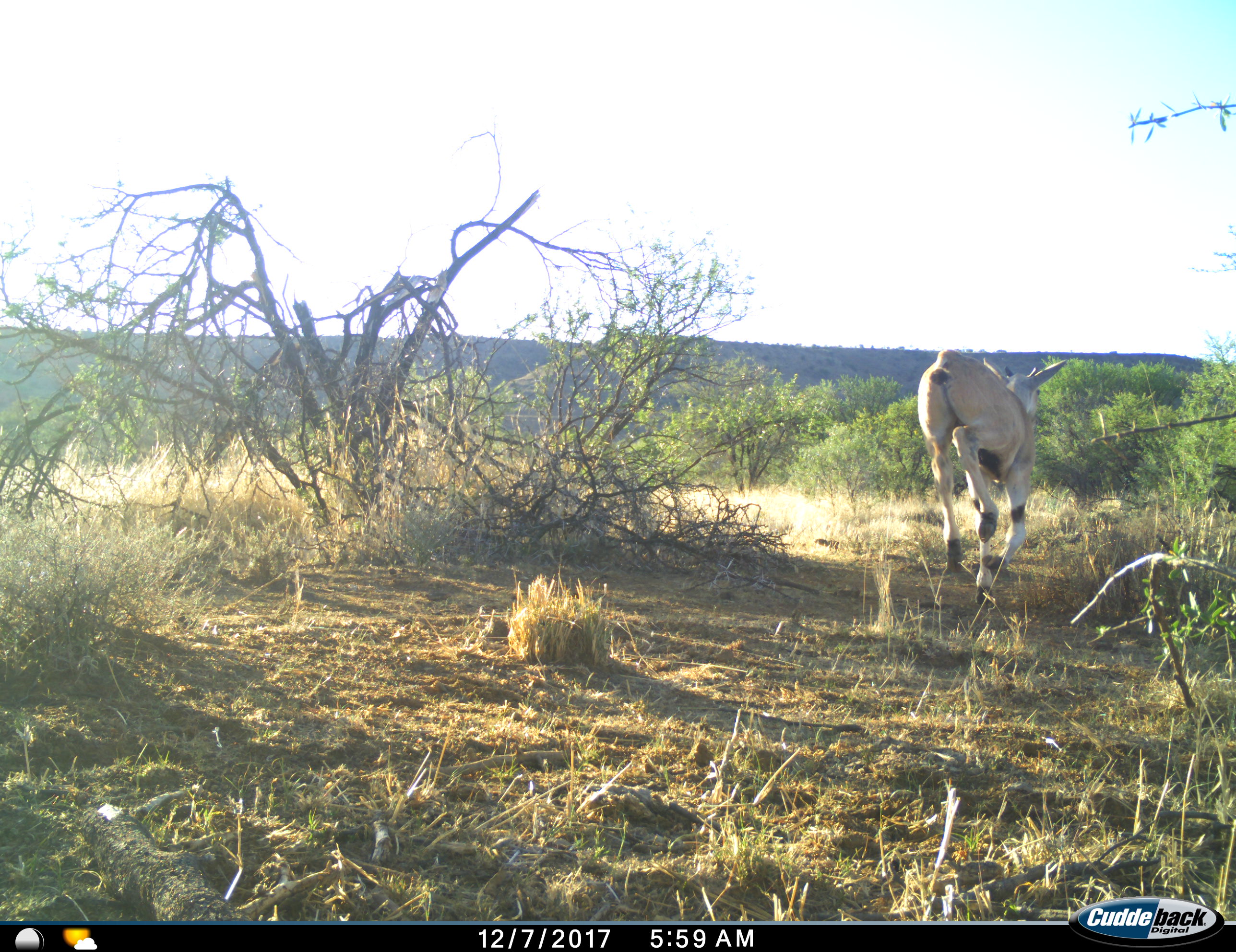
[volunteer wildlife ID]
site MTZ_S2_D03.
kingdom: Animalia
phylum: Chordata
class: Mammalia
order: Artiodactyla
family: Bovidae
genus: Tragelaphus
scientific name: Tragelaphus oryx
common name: eland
Eland (Tragelaphus oryx), count 1. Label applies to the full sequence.